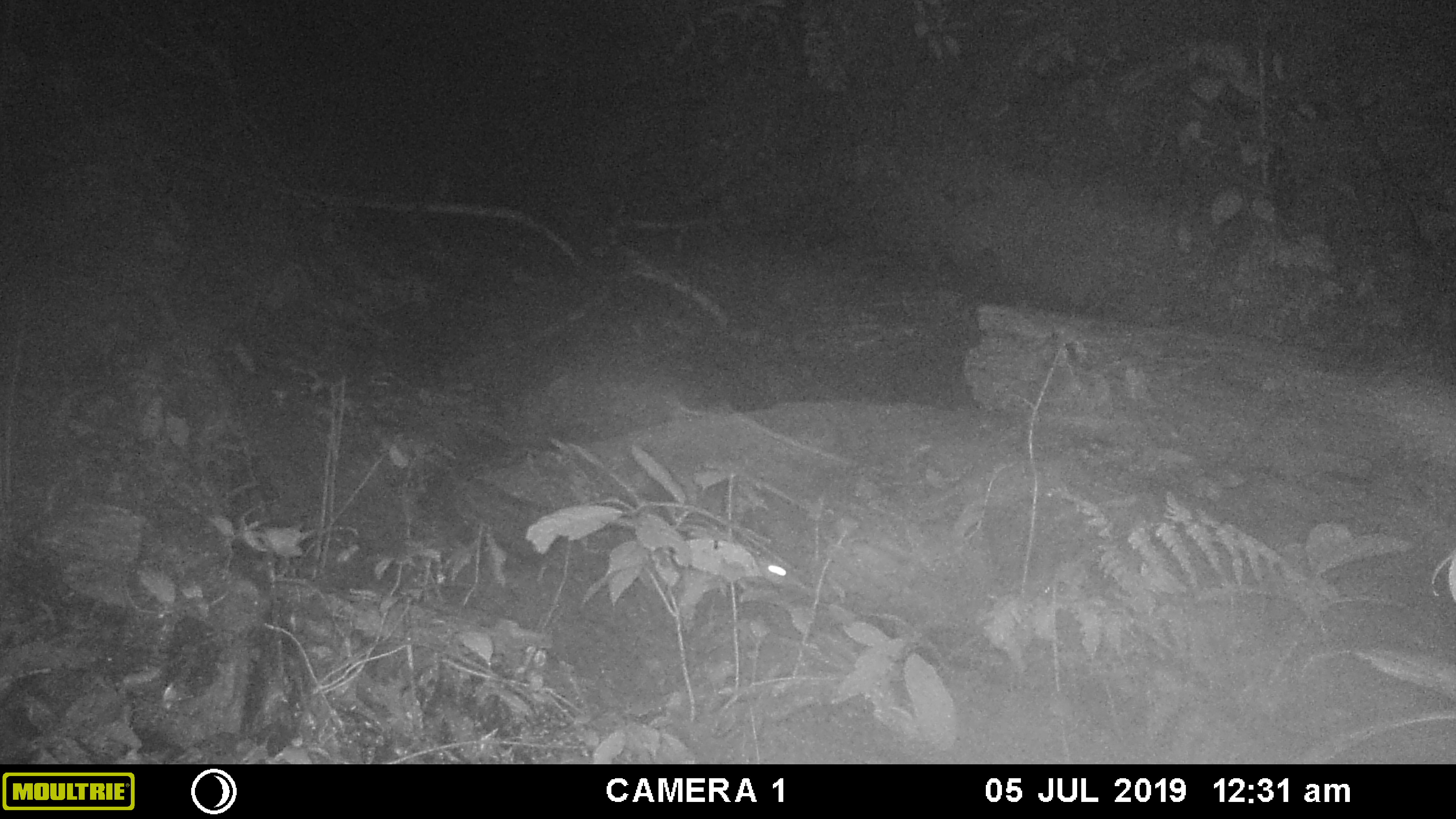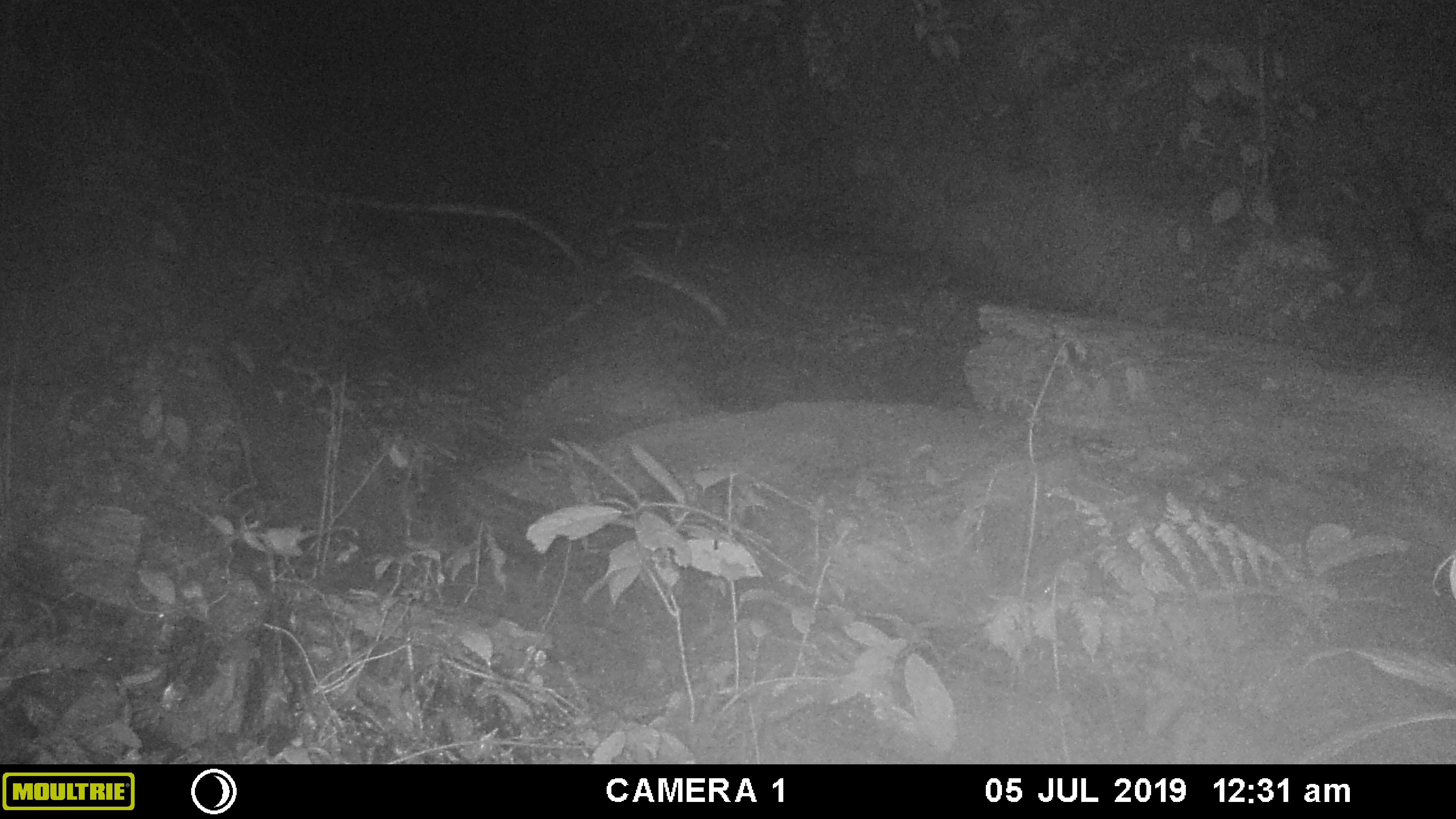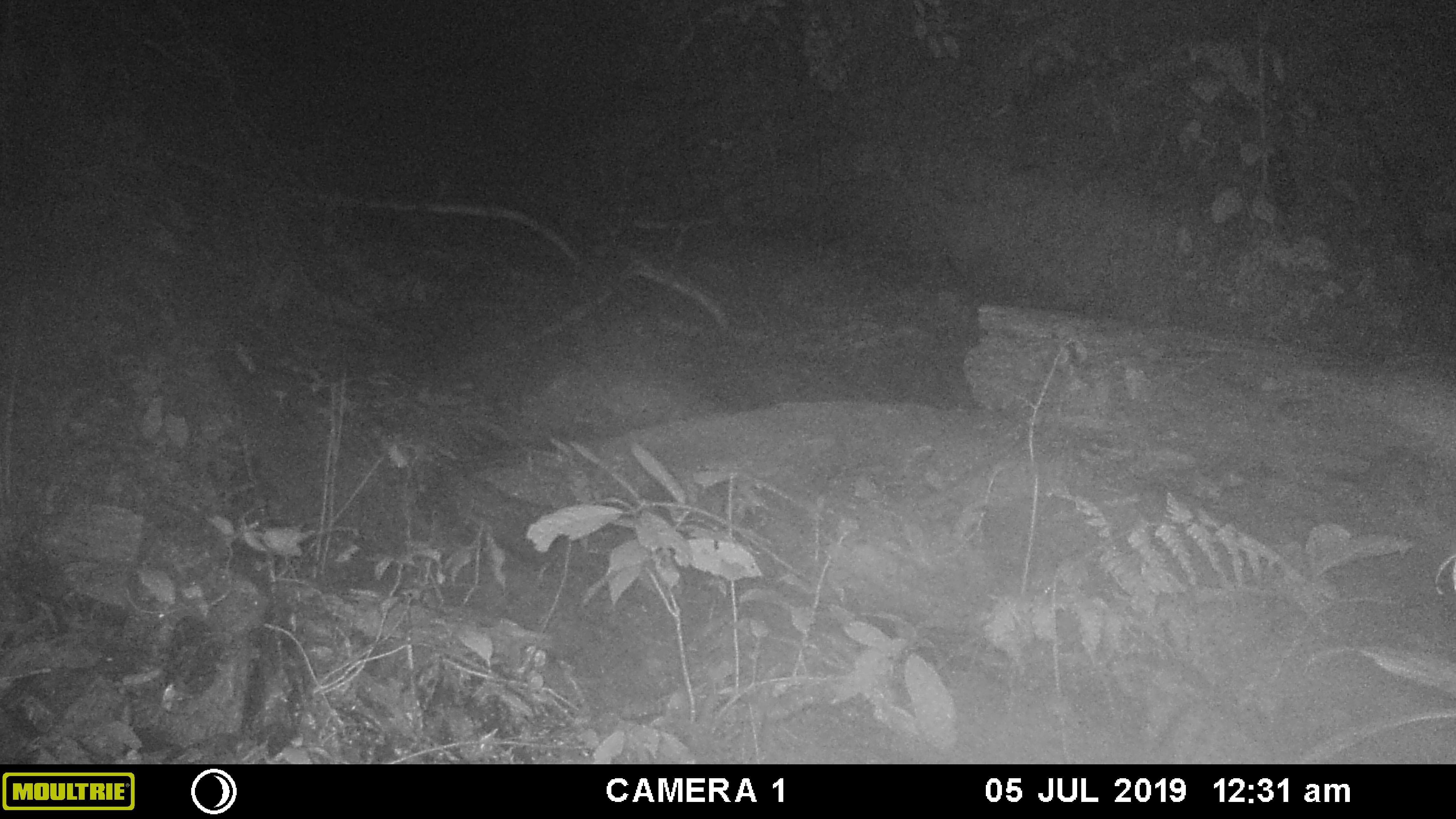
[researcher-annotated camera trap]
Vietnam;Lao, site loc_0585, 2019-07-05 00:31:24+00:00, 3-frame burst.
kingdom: Animalia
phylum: Chordata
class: Mammalia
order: Rodentia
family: Muridae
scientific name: Muridae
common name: old-world mice and rats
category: unidentified murid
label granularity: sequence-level